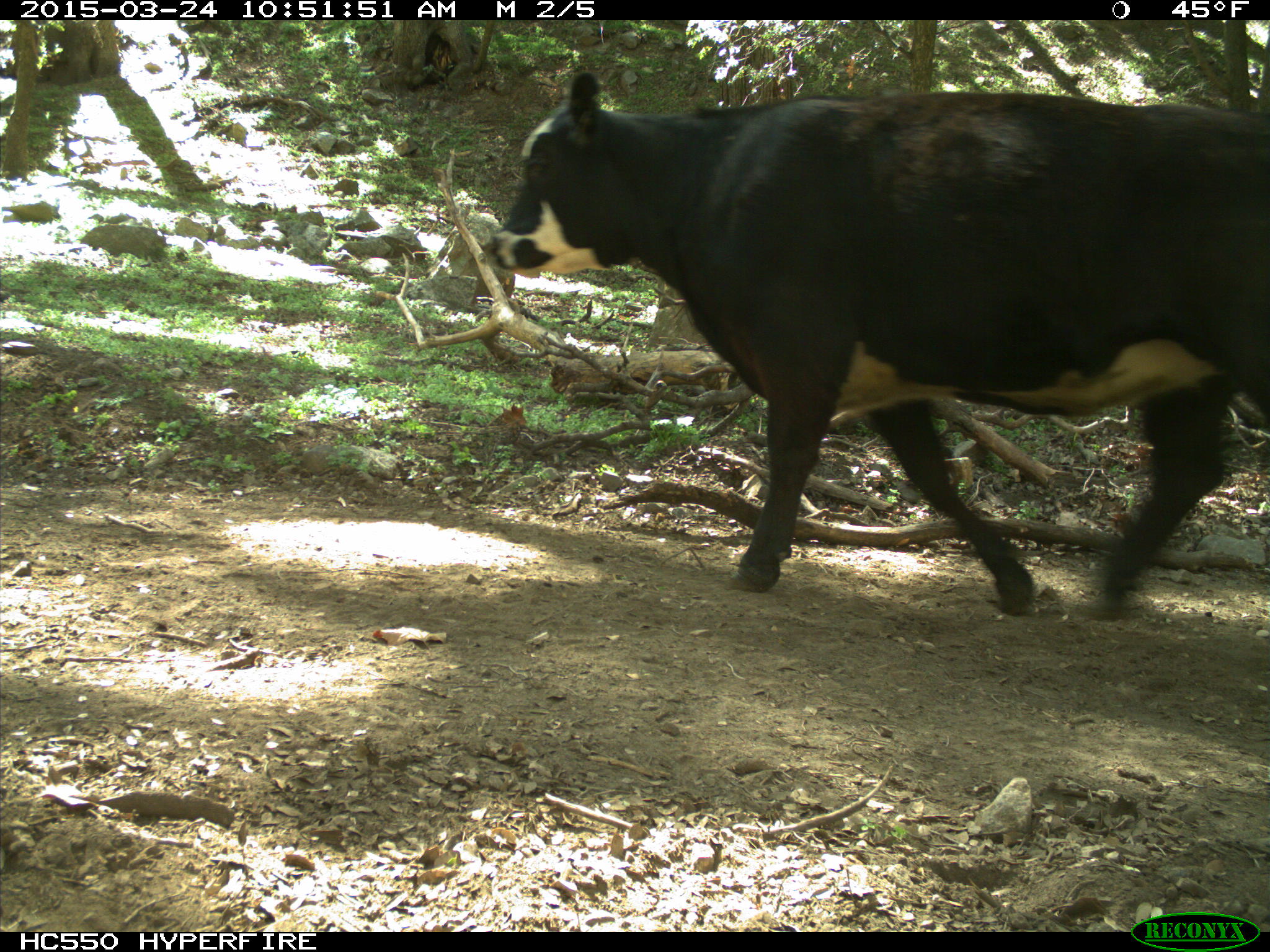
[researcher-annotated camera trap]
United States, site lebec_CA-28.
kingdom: Animalia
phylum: Chordata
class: Mammalia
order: Artiodactyla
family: Bovidae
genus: Bos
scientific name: Bos taurus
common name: domestic cow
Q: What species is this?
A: Bos taurus (domestic cow).